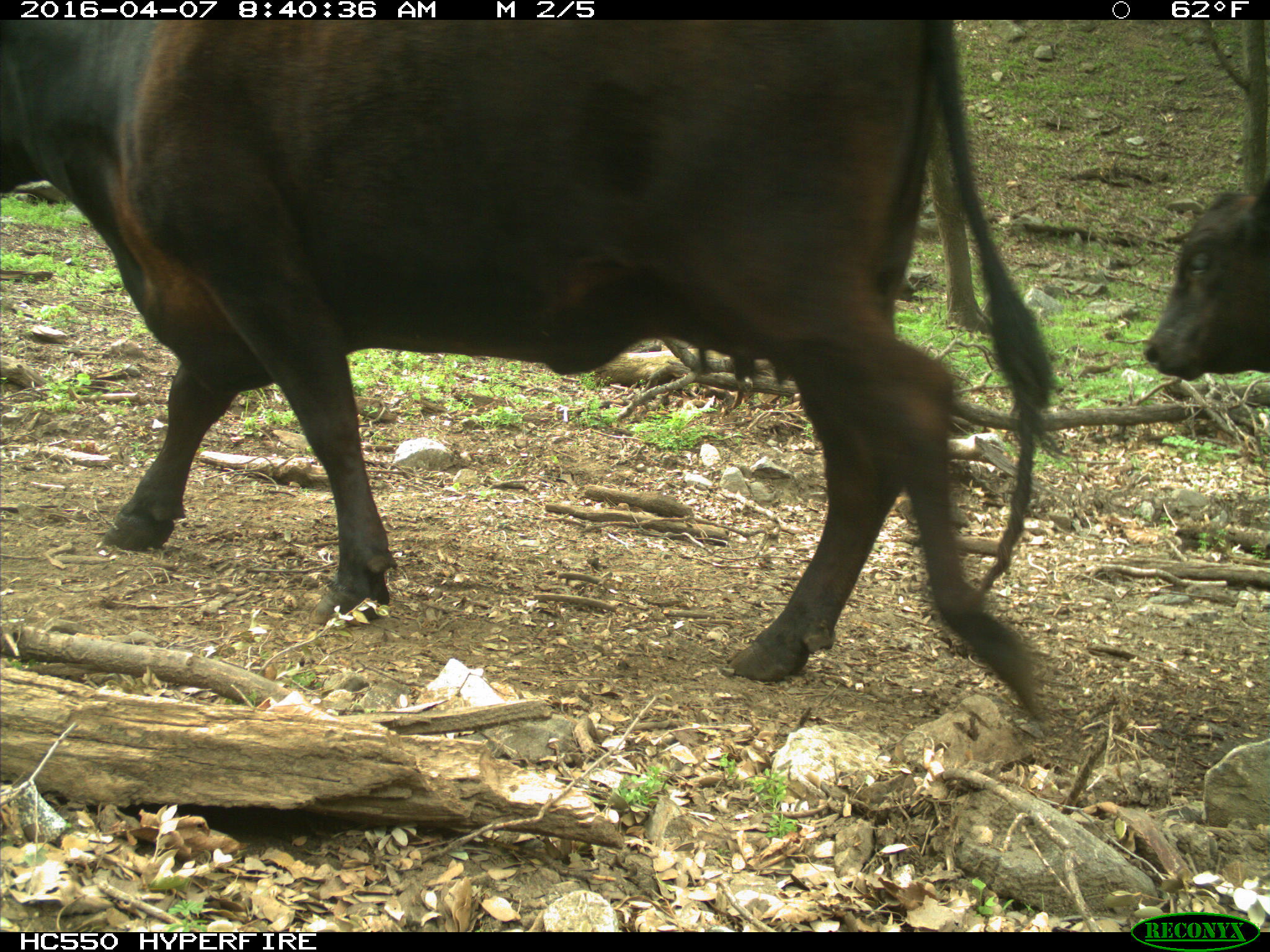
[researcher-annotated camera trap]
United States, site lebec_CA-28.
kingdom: Animalia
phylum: Chordata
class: Mammalia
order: Artiodactyla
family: Bovidae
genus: Bos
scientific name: Bos taurus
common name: domestic cow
Bos taurus (domestic cow).